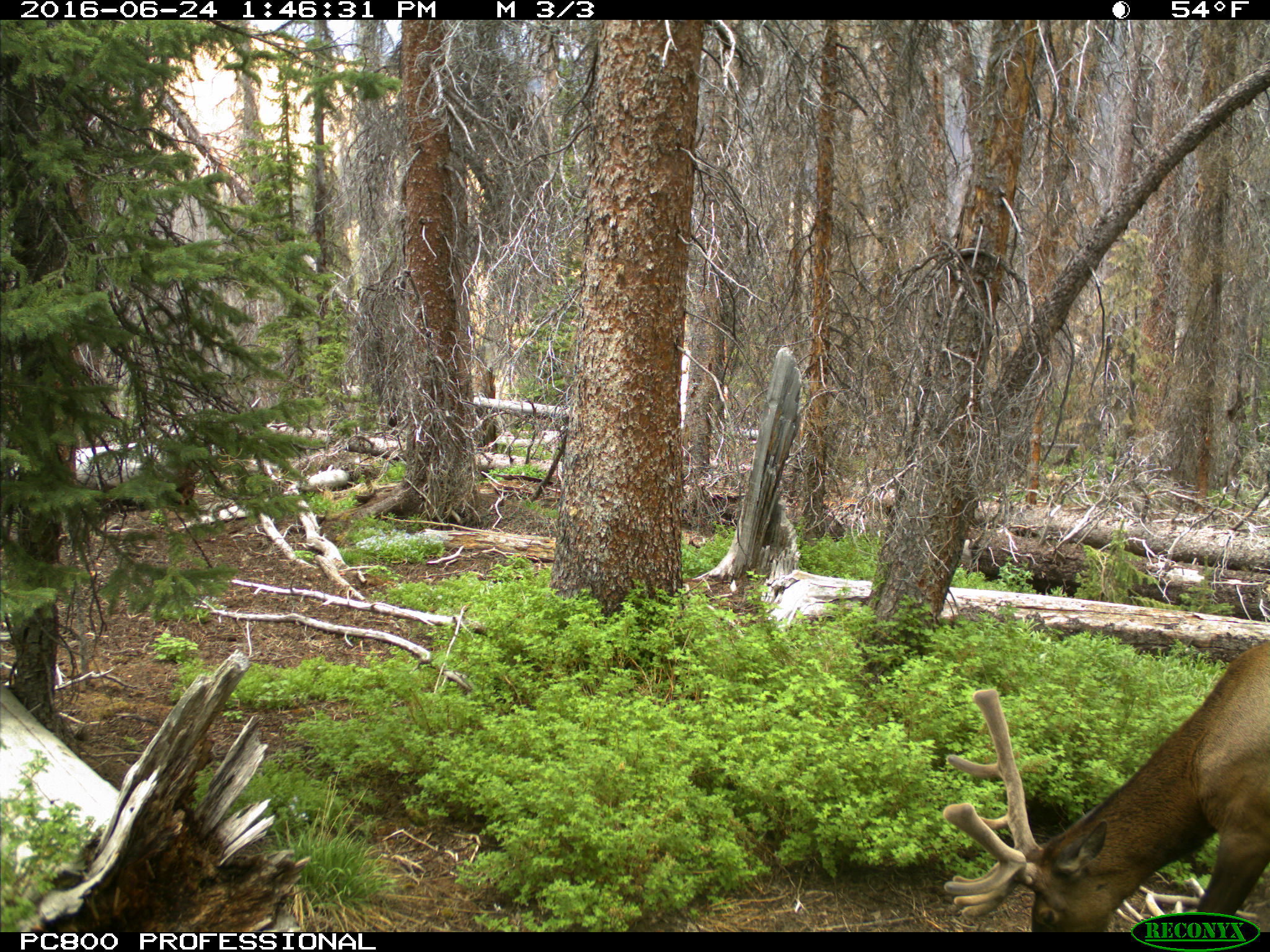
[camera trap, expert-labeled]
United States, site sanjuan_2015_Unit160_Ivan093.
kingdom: Animalia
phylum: Chordata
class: Mammalia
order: Artiodactyla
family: Cervidae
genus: Cervus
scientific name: Cervus elaphus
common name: red deer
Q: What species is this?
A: Cervus elaphus (red deer).